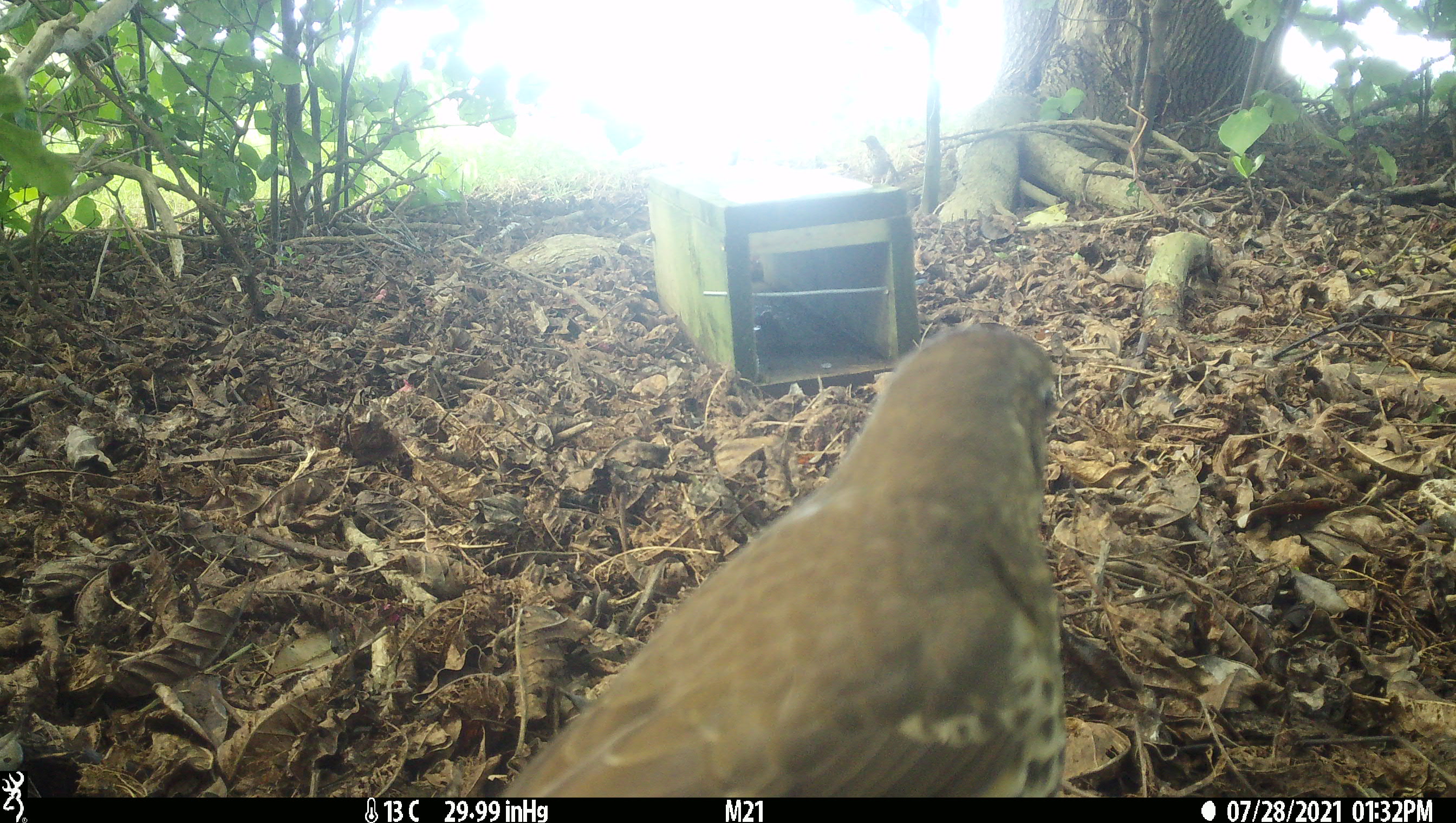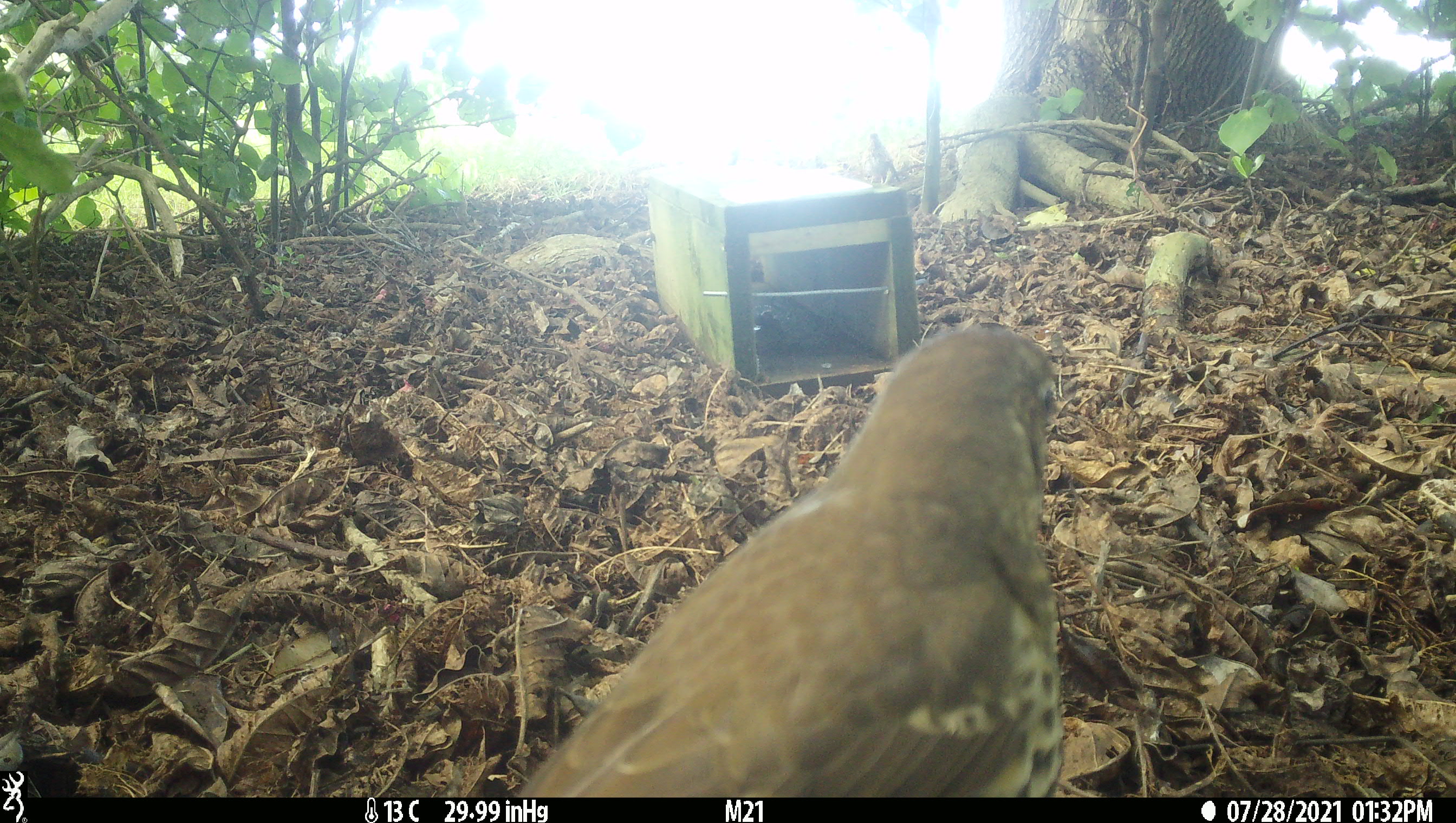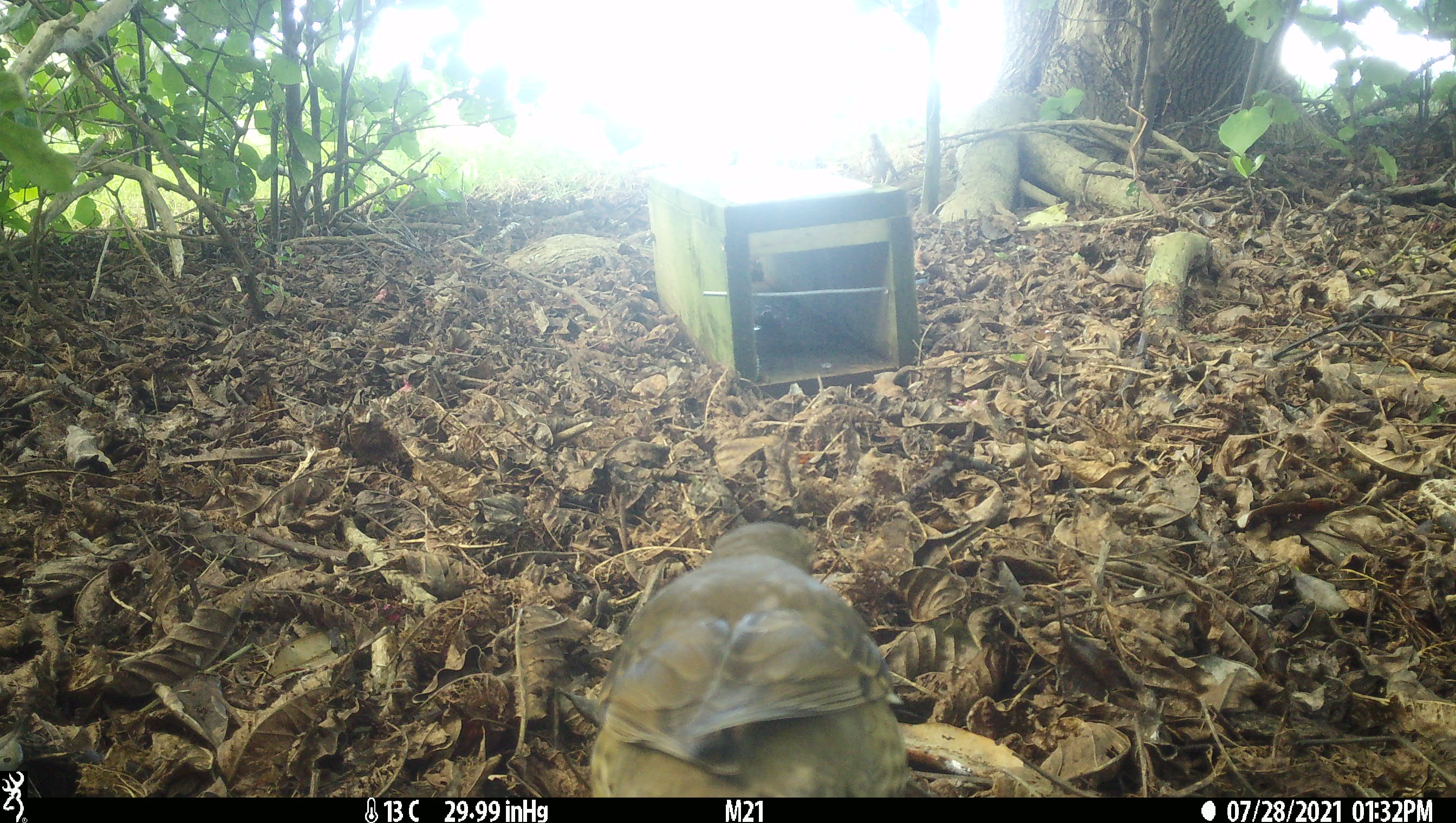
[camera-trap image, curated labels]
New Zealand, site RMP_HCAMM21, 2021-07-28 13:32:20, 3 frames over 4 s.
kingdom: Animalia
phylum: Chordata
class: Aves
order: Passeriformes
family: Turdidae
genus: Turdus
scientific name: Turdus philomelos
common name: song thrush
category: thrush